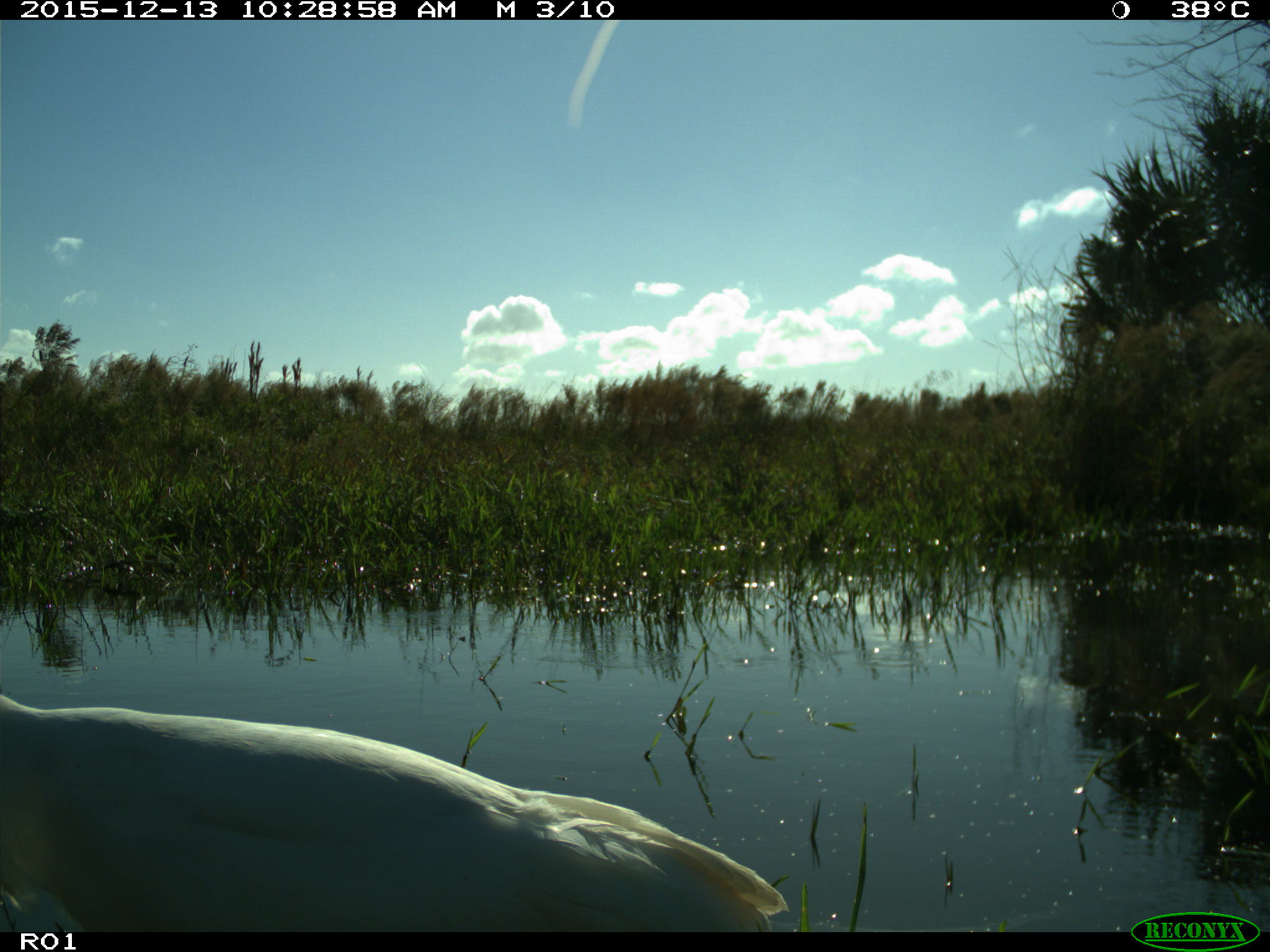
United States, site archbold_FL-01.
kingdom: Animalia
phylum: Chordata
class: Aves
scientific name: Aves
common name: birds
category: unidentified bird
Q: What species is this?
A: Unidentified bird (birds) (Aves).